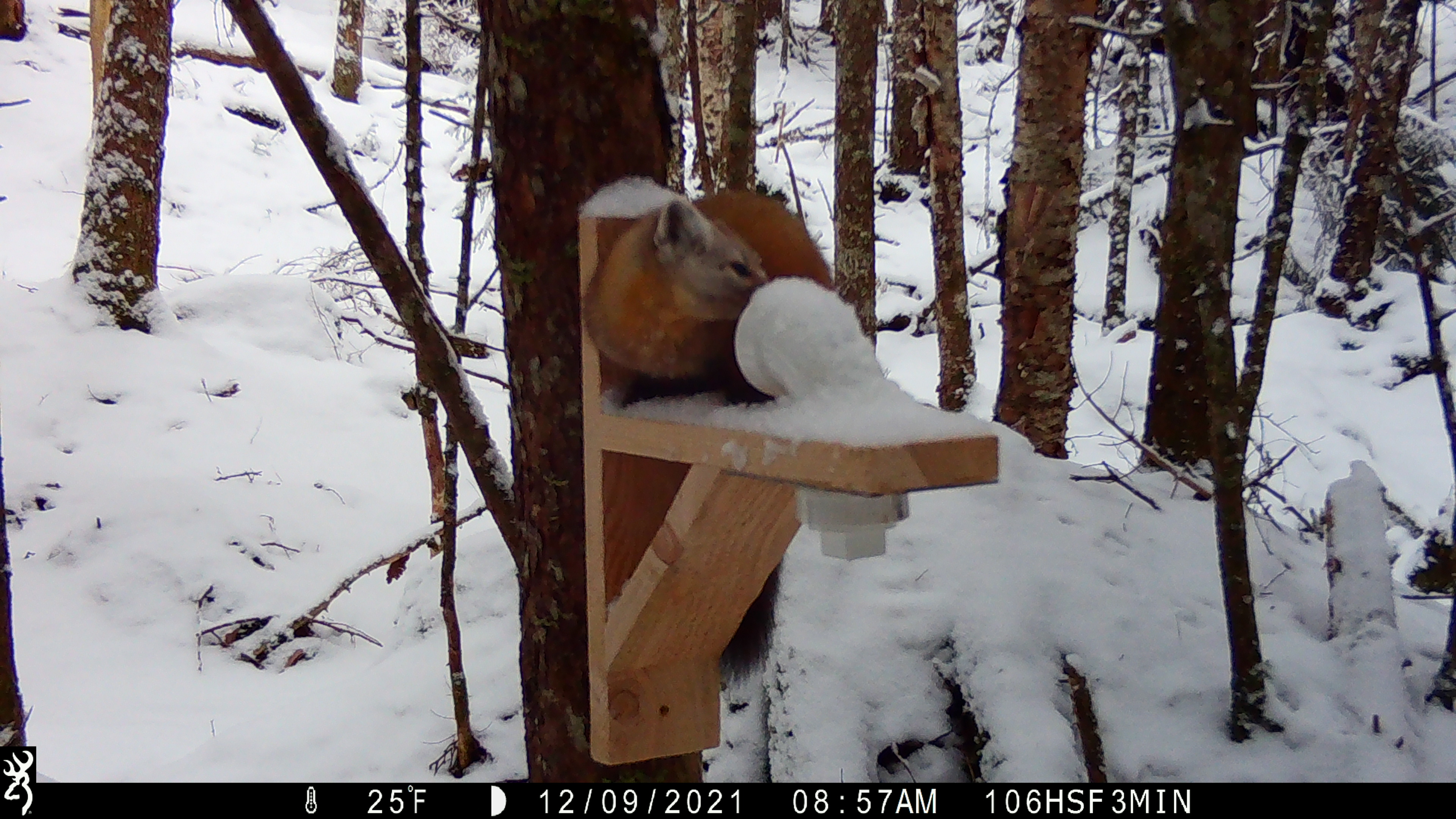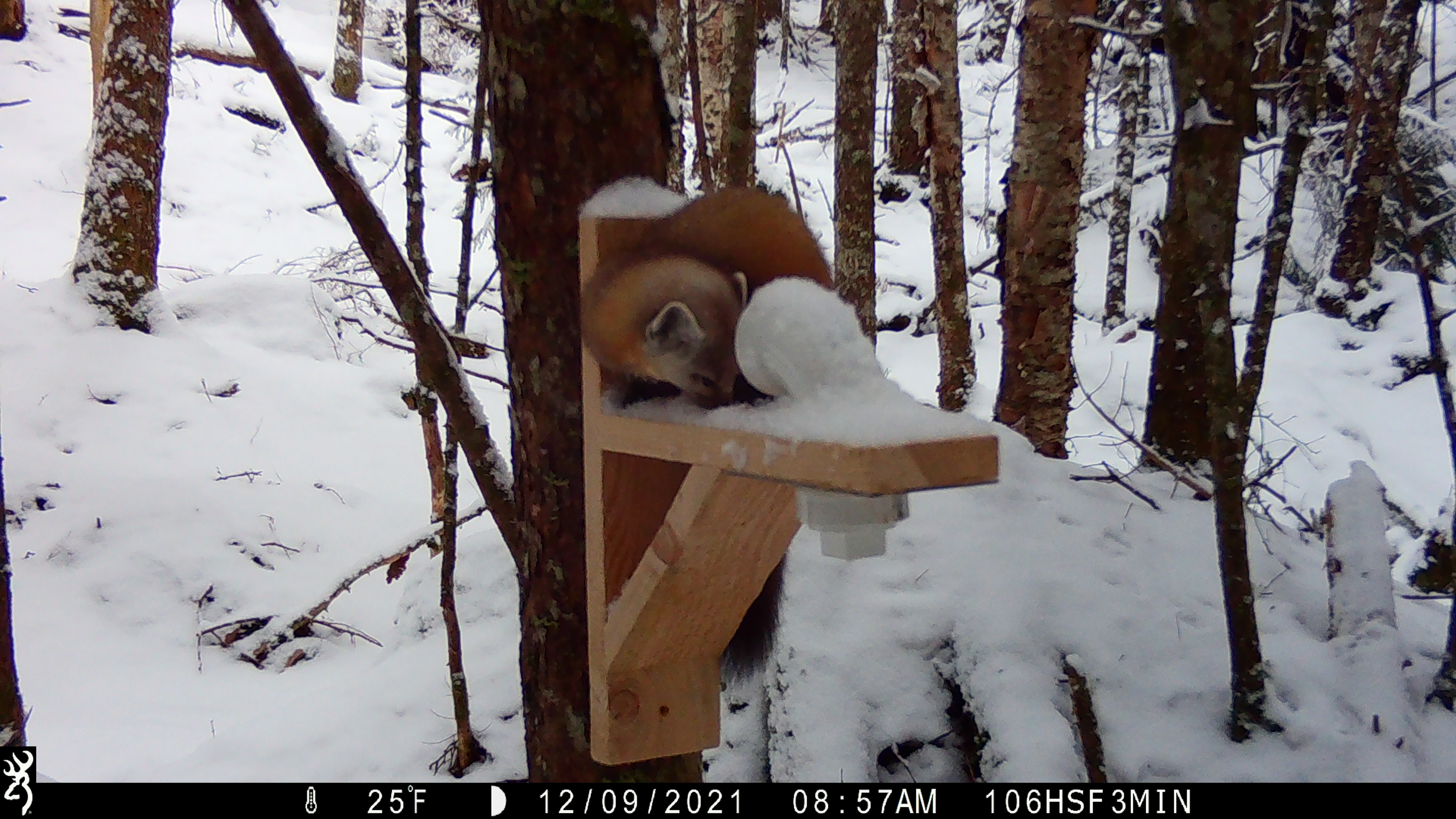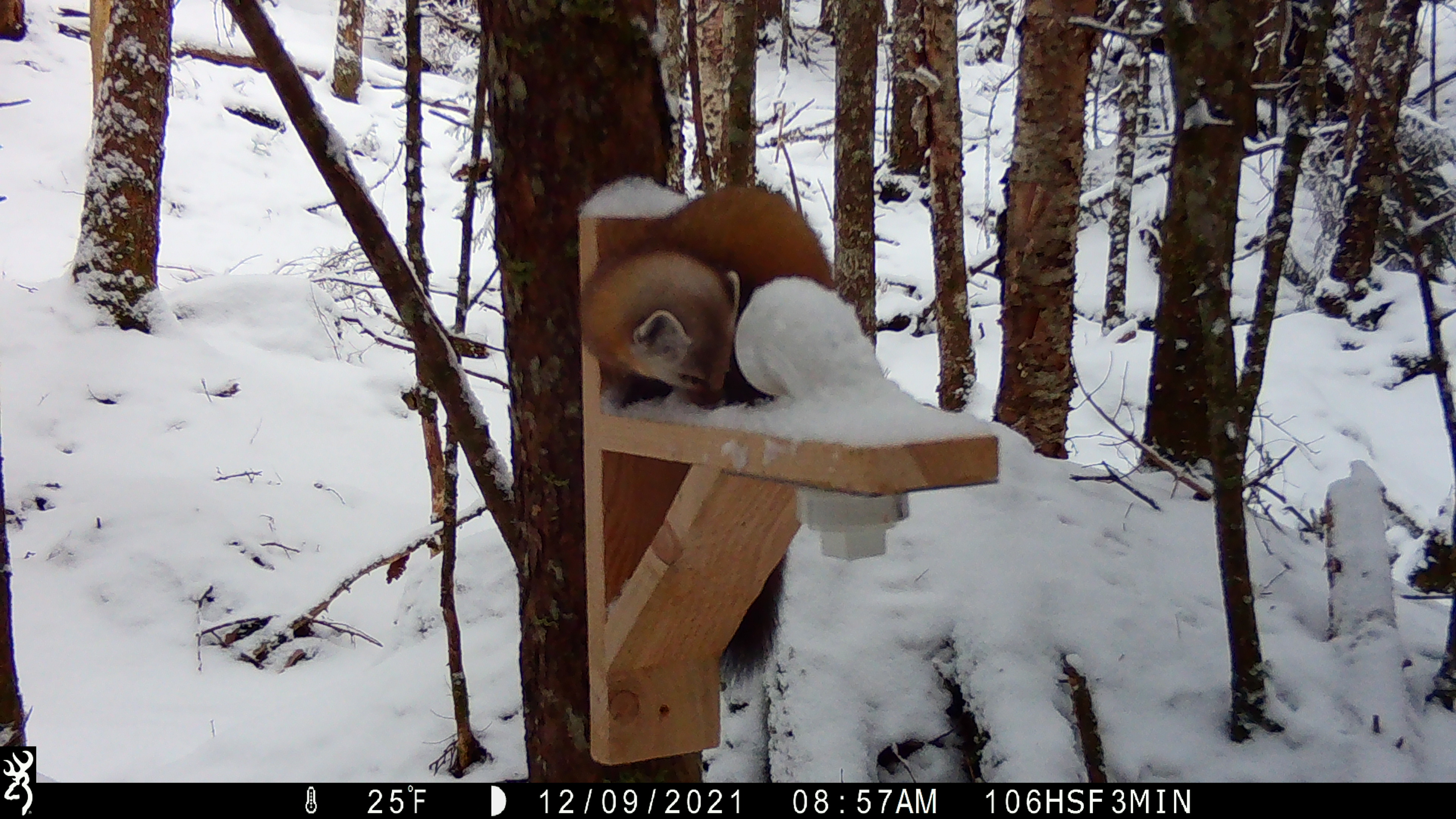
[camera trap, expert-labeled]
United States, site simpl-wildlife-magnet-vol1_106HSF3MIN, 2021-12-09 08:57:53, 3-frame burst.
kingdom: Animalia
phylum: Chordata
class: Mammalia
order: Carnivora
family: Mustelidae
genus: Martes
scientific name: Martes americana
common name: american marten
American marten (Martes americana).